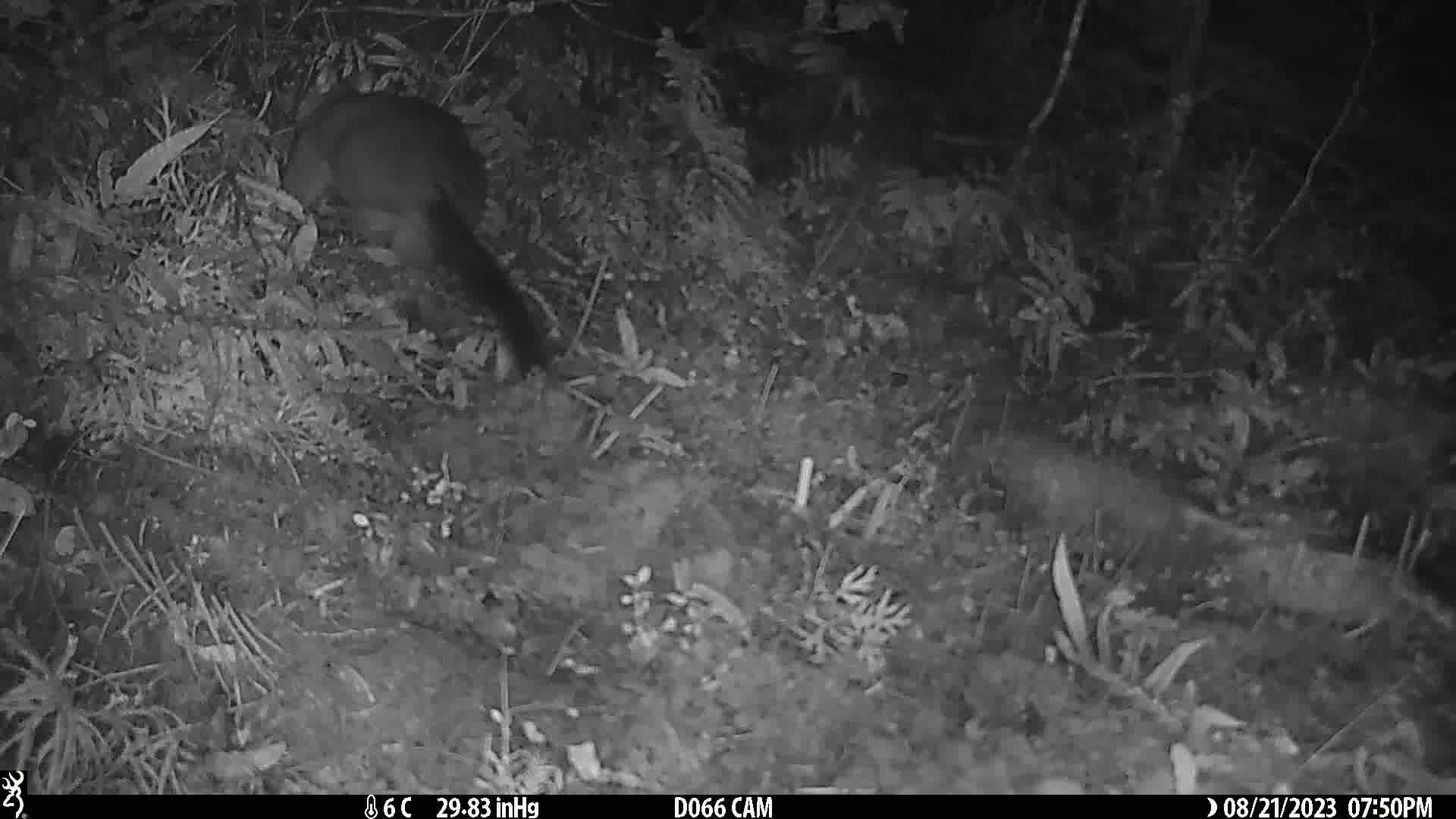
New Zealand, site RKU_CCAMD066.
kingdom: Animalia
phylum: Chordata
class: Mammalia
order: Diprotodontia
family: Phalangeridae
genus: Trichosurus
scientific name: Trichosurus vulpecula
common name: common brushtail possum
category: possum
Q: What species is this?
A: Possum (common brushtail possum) (Trichosurus vulpecula).